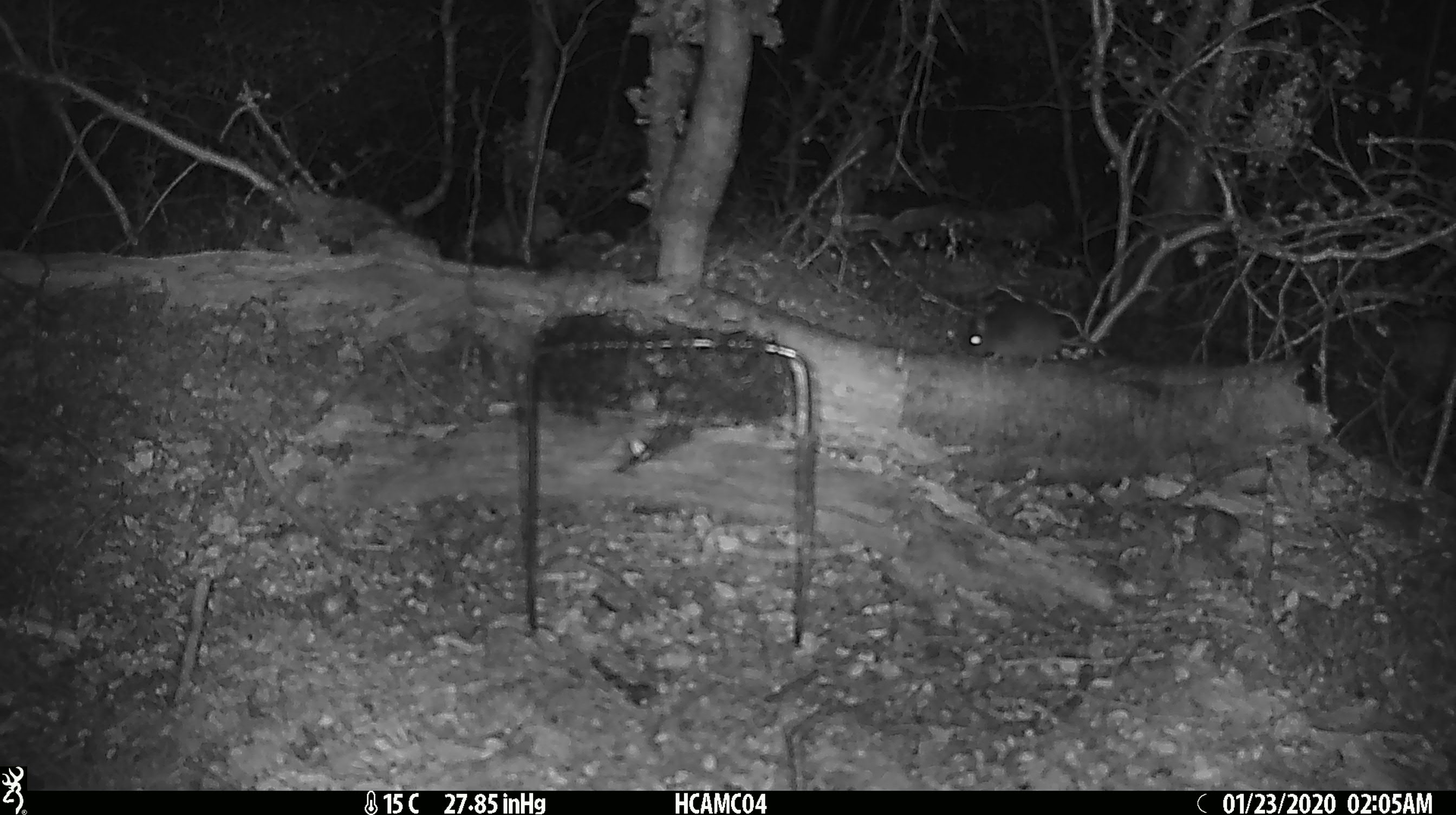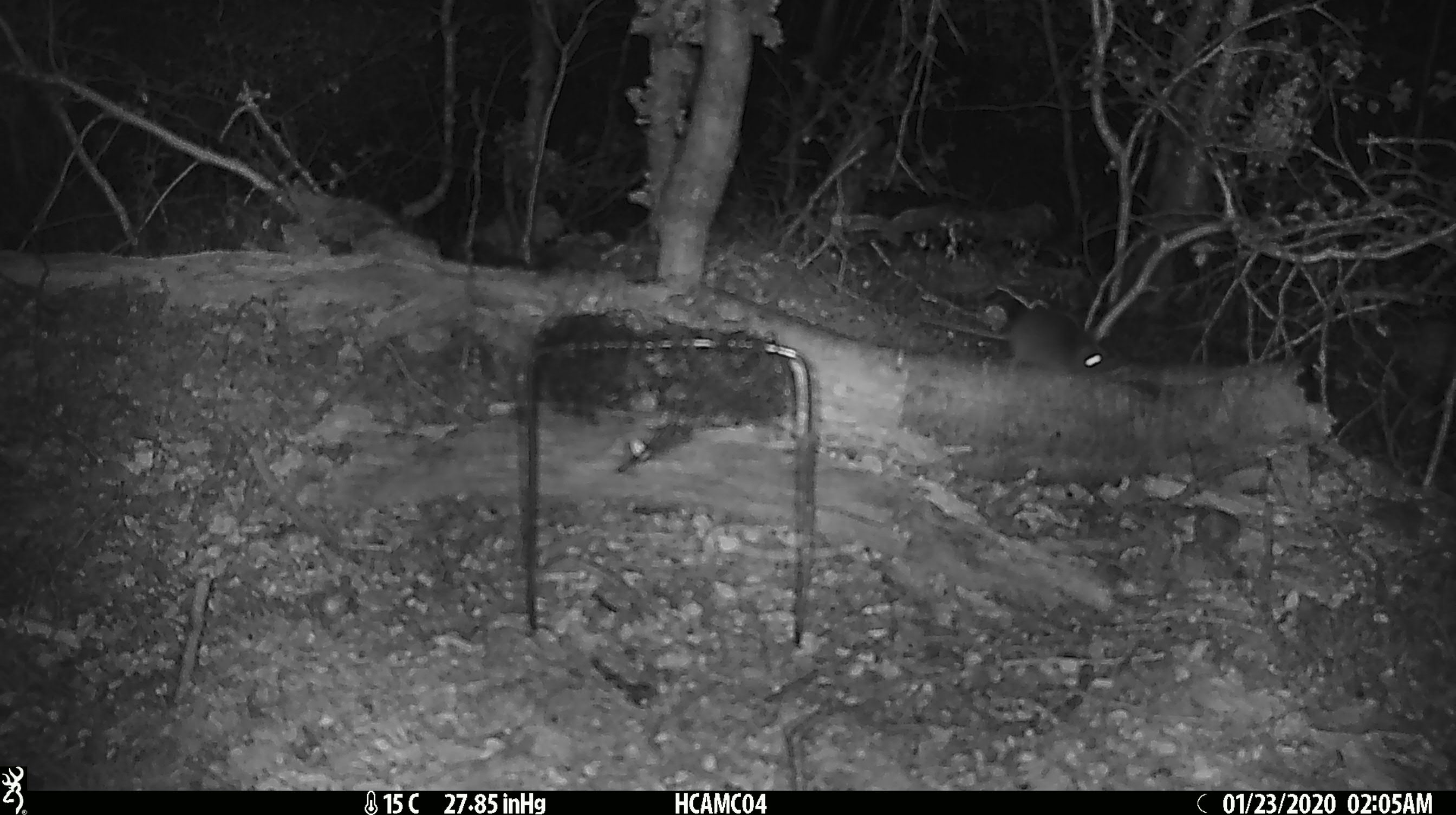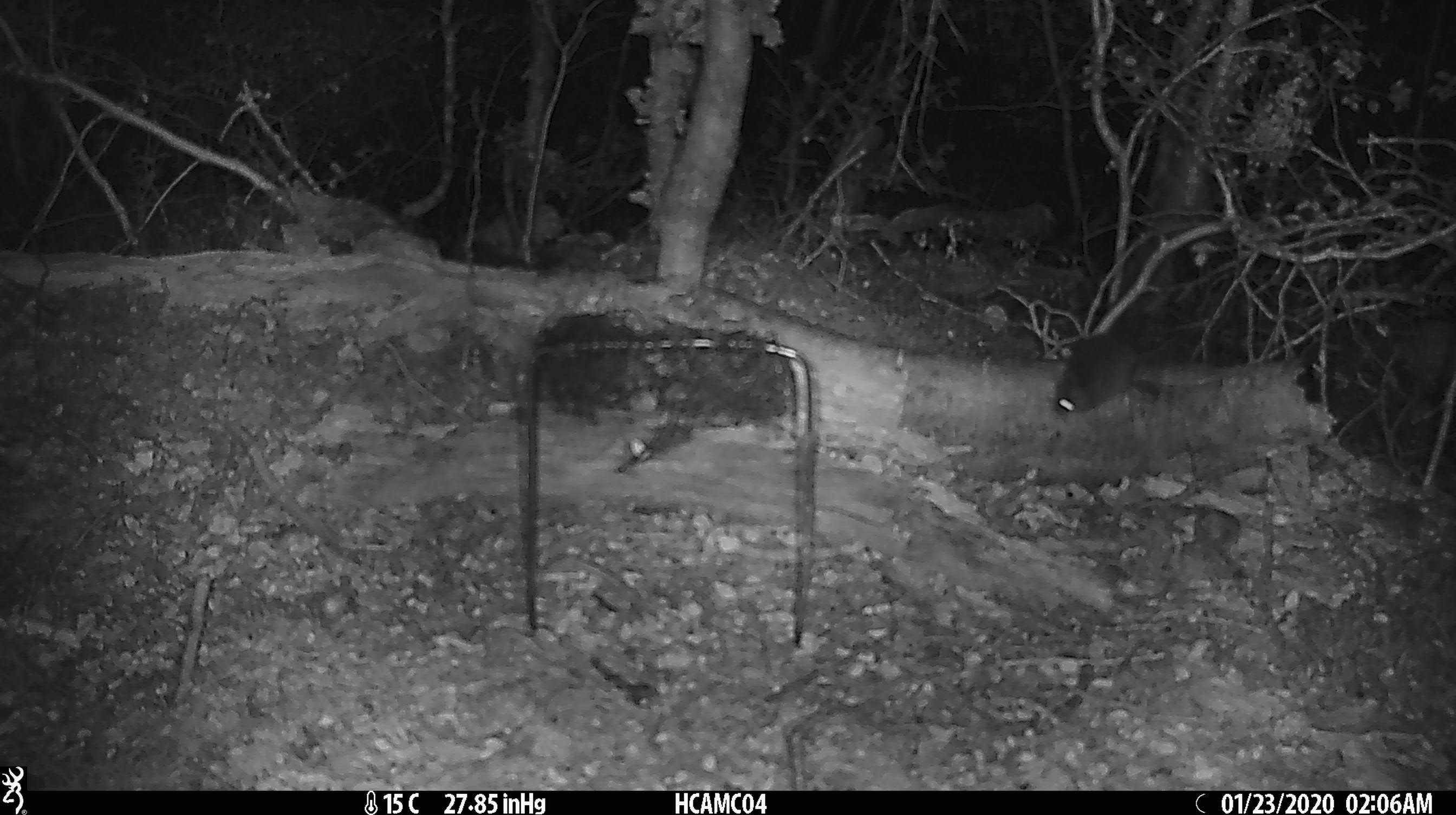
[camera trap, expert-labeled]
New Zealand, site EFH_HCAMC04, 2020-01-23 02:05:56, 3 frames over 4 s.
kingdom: Animalia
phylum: Chordata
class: Mammalia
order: Rodentia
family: Muridae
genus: Mus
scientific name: Mus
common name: mouse